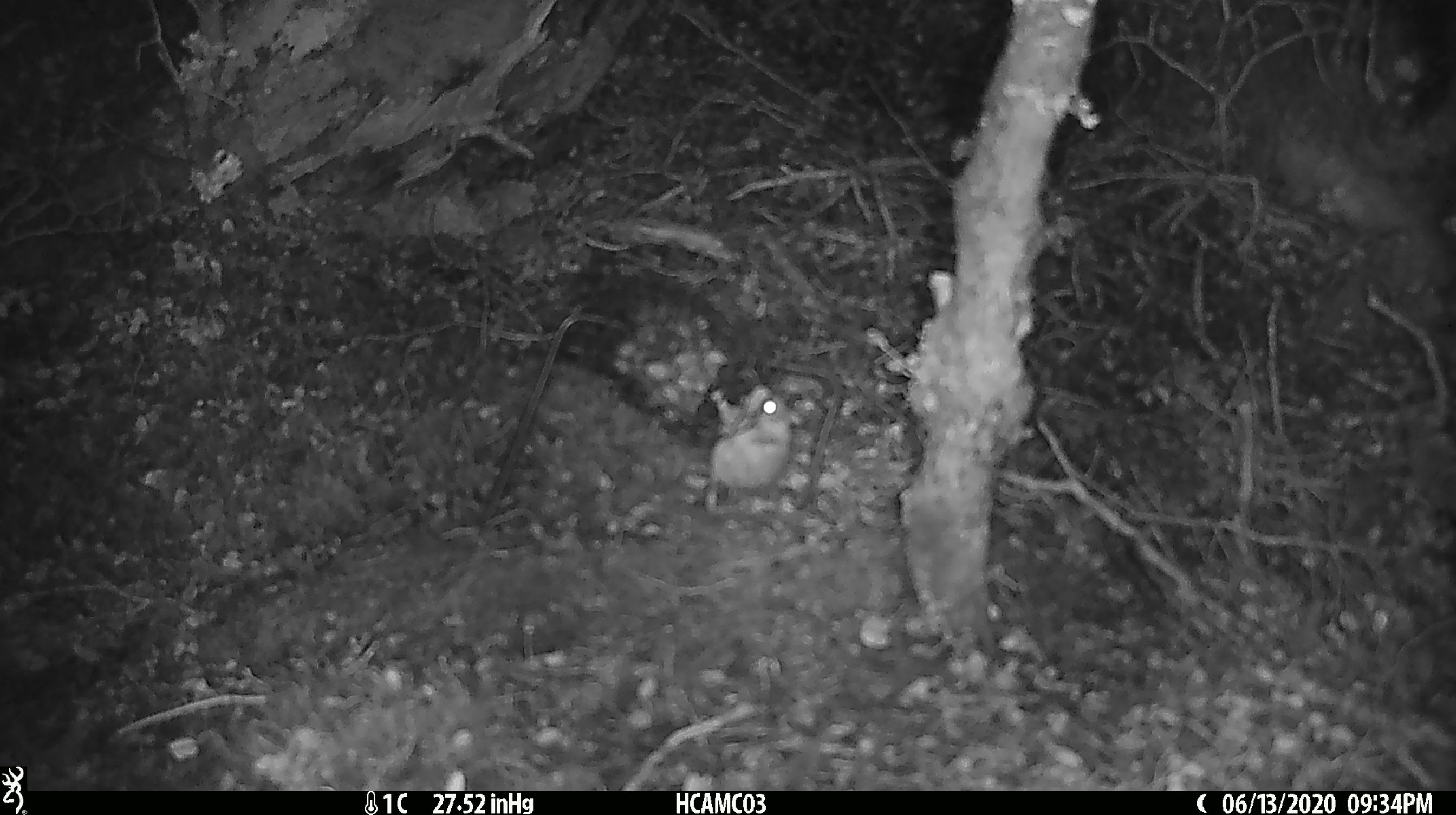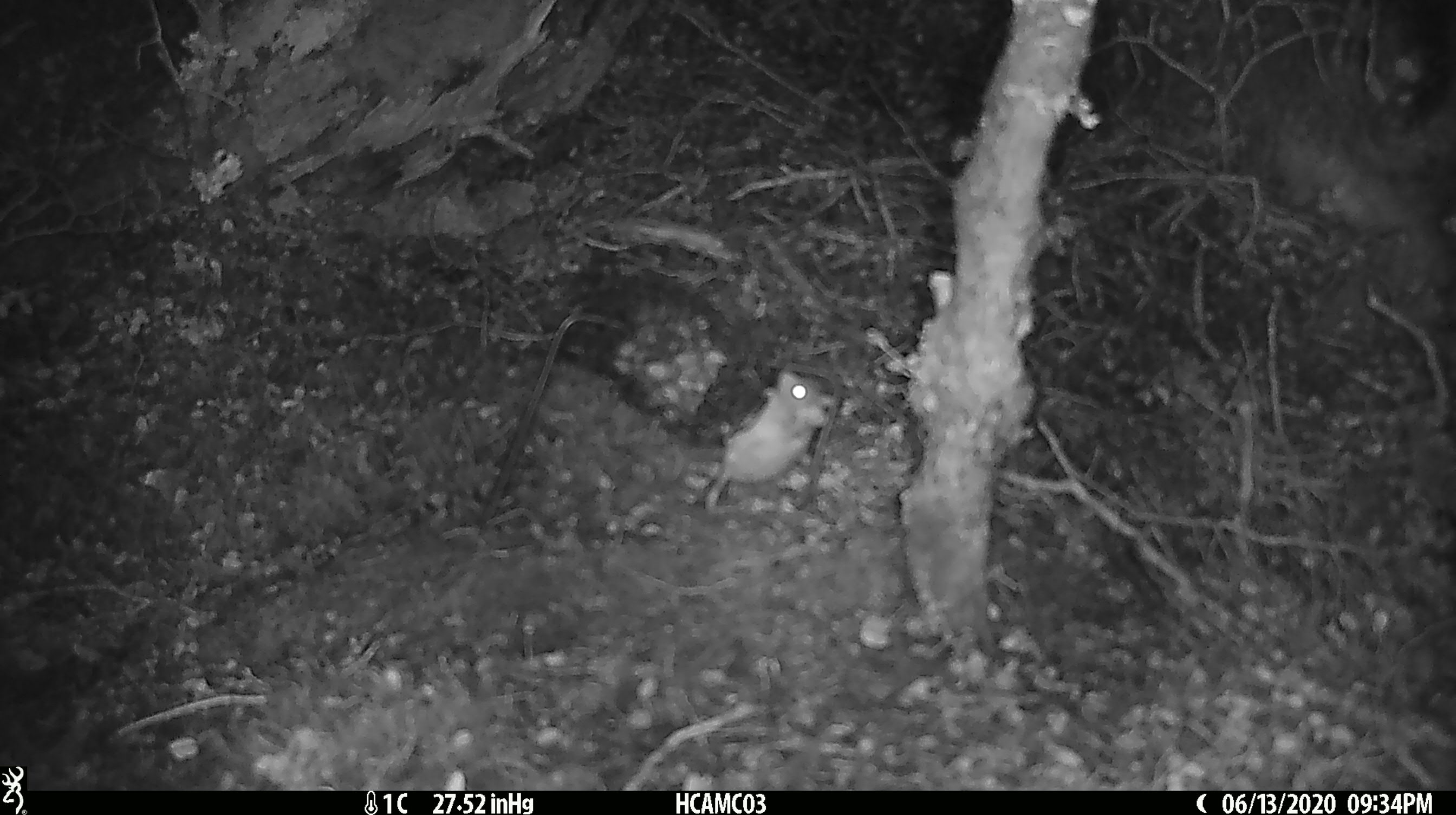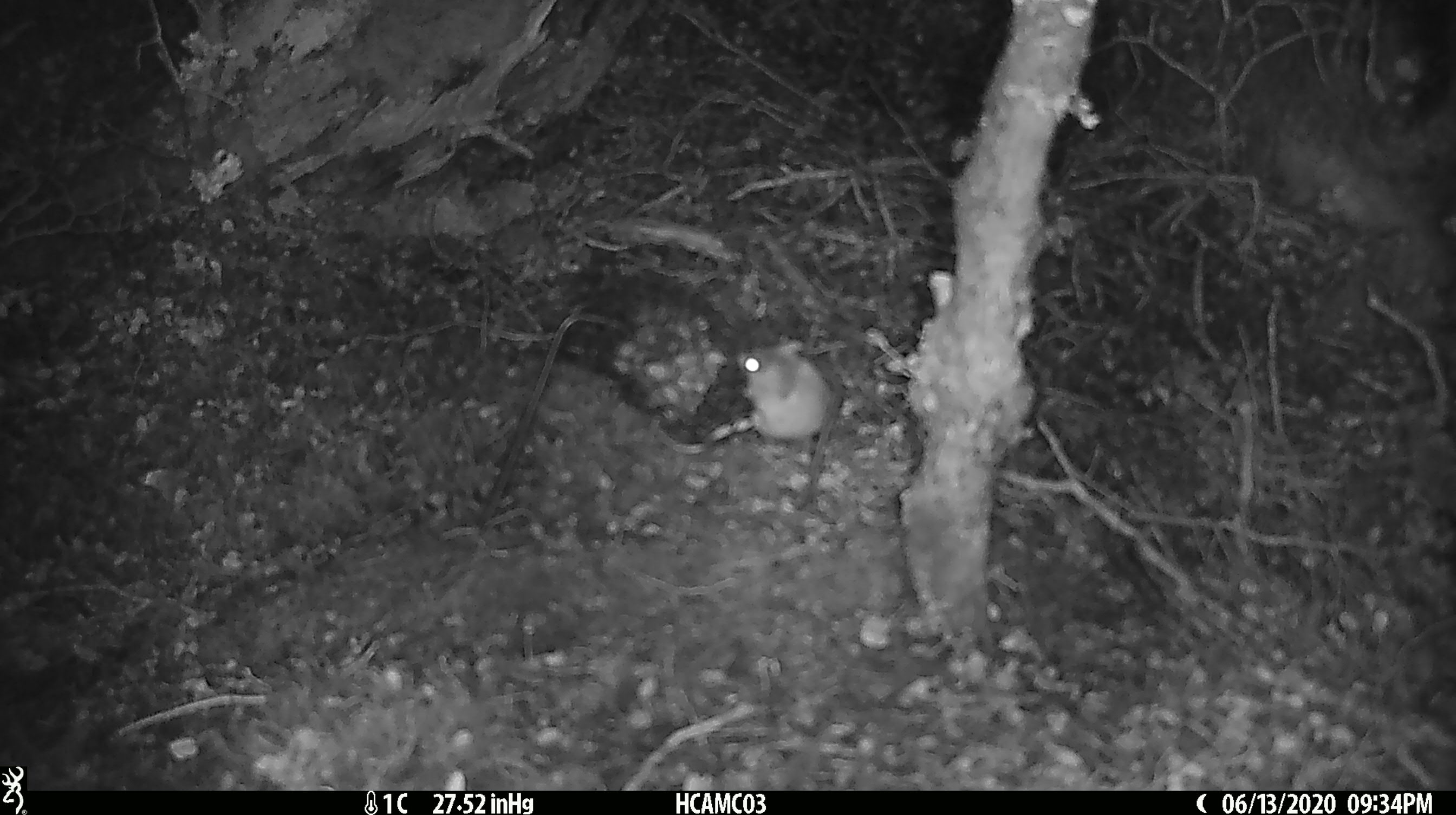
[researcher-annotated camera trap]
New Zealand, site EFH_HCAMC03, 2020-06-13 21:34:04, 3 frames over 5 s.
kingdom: Animalia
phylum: Chordata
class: Mammalia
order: Rodentia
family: Muridae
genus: Mus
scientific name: Mus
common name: mouse